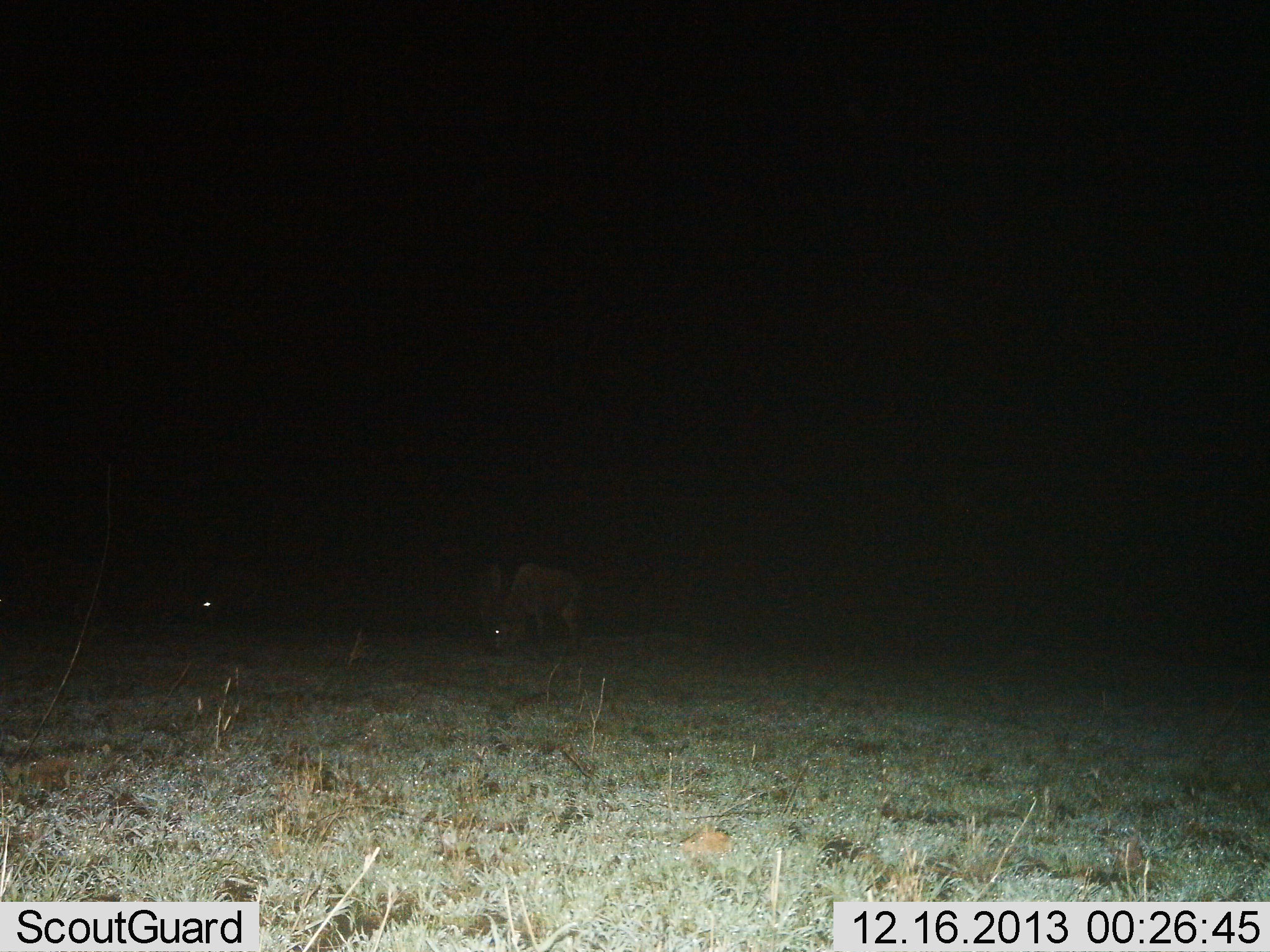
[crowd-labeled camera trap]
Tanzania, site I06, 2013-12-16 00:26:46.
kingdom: Animalia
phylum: Chordata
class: Mammalia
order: Artiodactyla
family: Bovidae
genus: Connochaetes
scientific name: Connochaetes taurinus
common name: blue wildebeest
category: wildebeest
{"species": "wildebeest (blue wildebeest) (Connochaetes taurinus)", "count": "2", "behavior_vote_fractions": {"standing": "38%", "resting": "0%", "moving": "0%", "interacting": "0%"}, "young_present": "0%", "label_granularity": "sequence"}